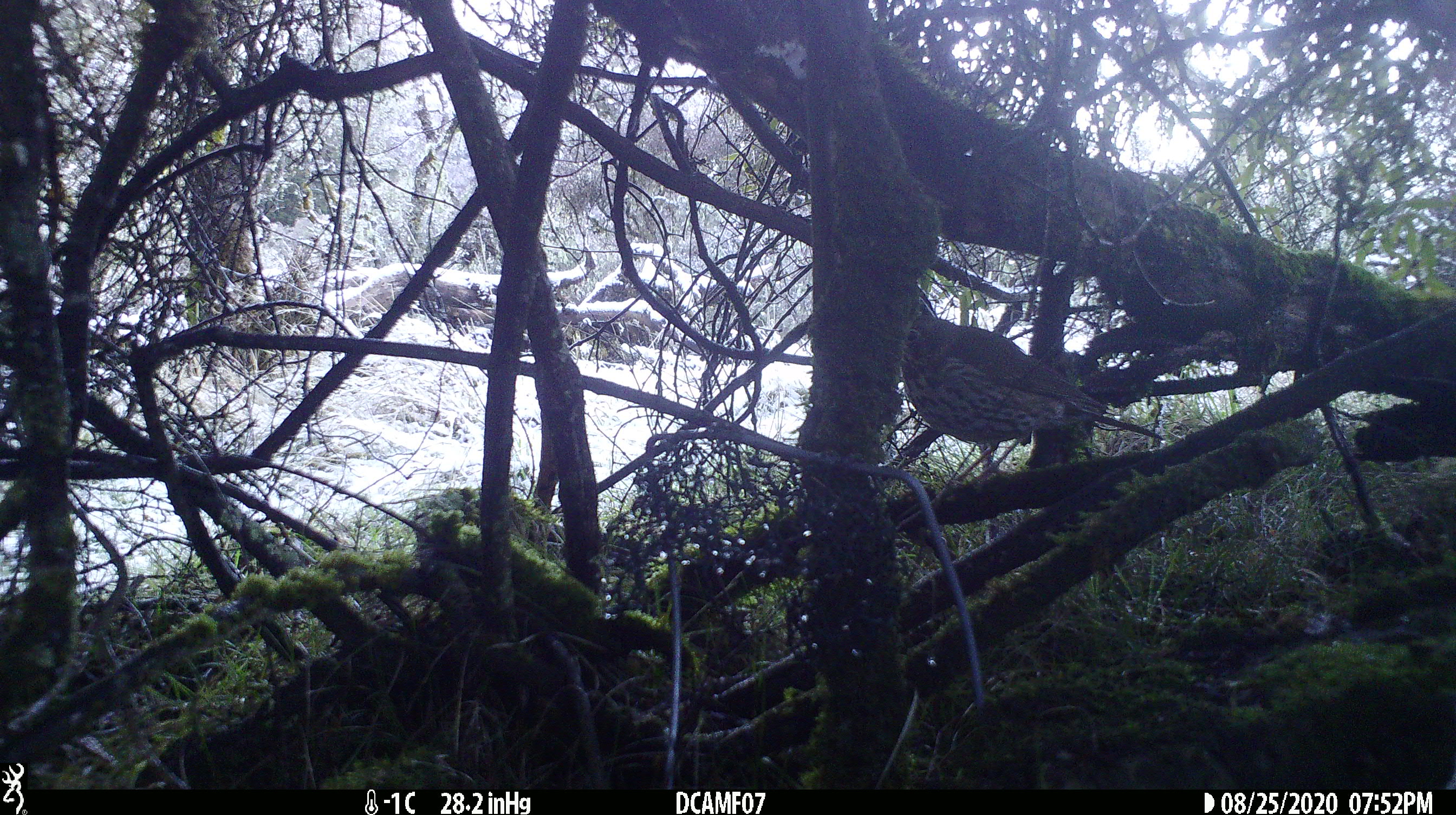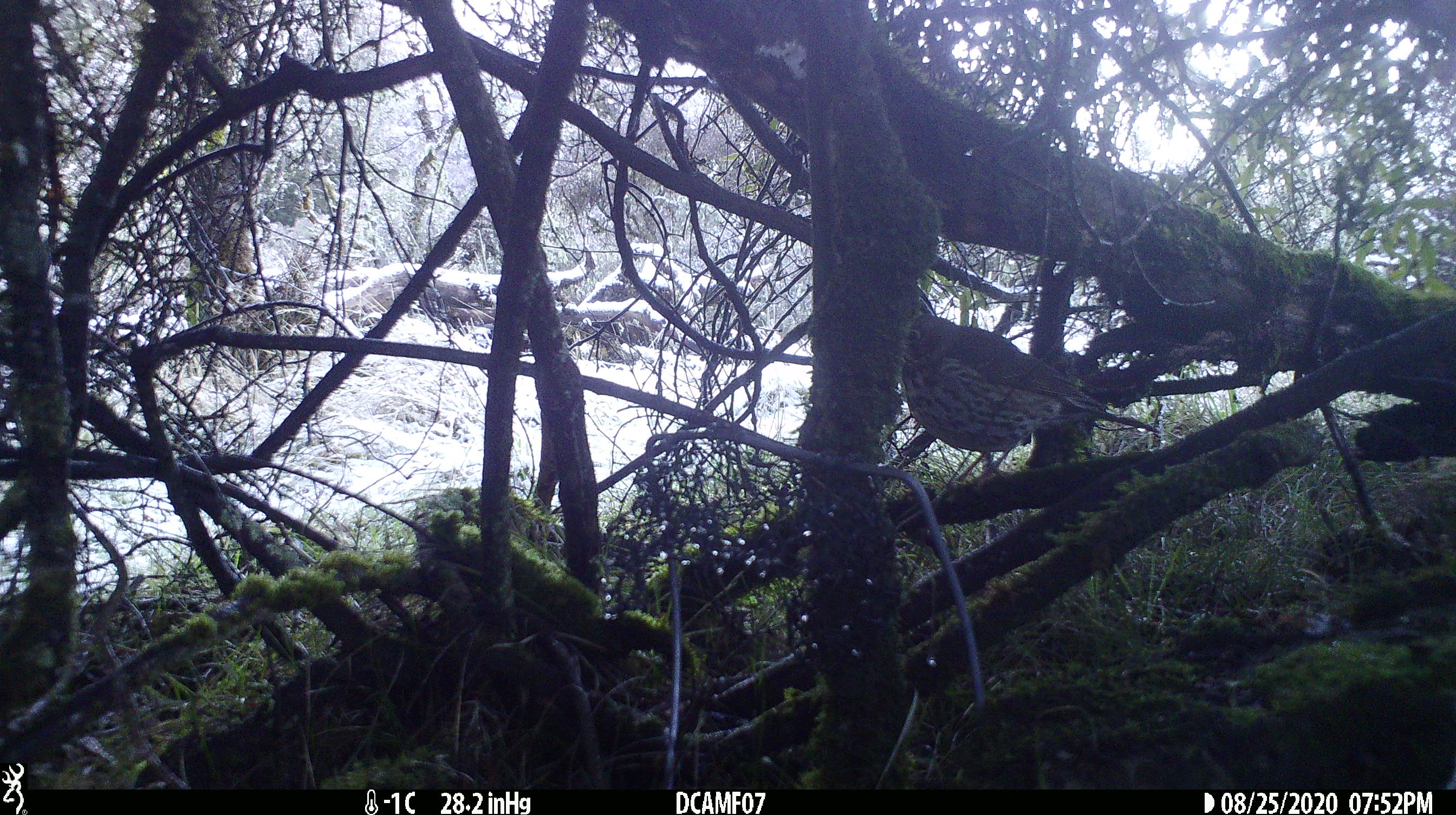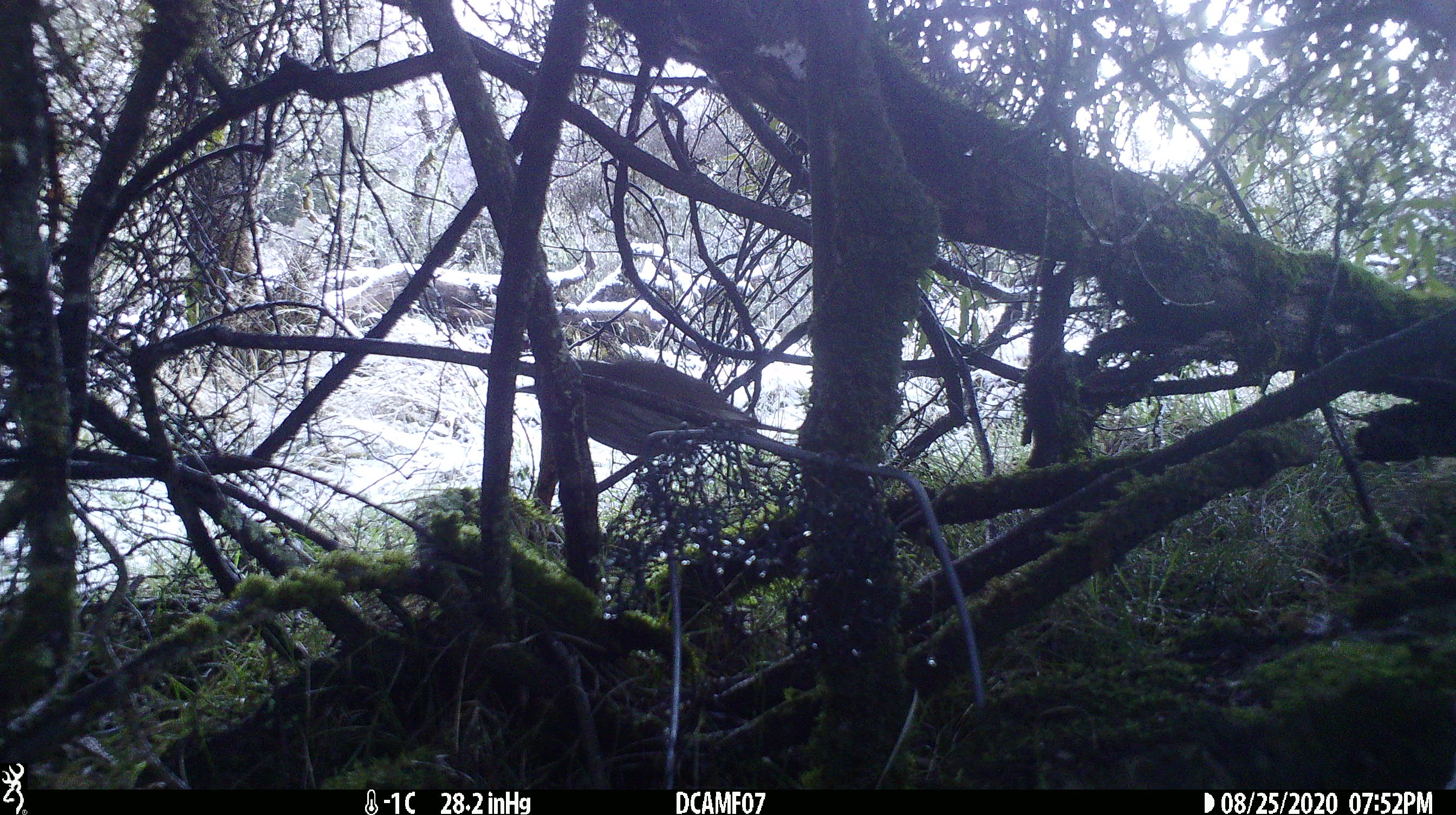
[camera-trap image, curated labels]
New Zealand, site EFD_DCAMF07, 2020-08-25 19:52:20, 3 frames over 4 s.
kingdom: Animalia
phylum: Chordata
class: Aves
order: Passeriformes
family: Turdidae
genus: Turdus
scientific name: Turdus philomelos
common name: song thrush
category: thrush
Thrush (song thrush) (Turdus philomelos).